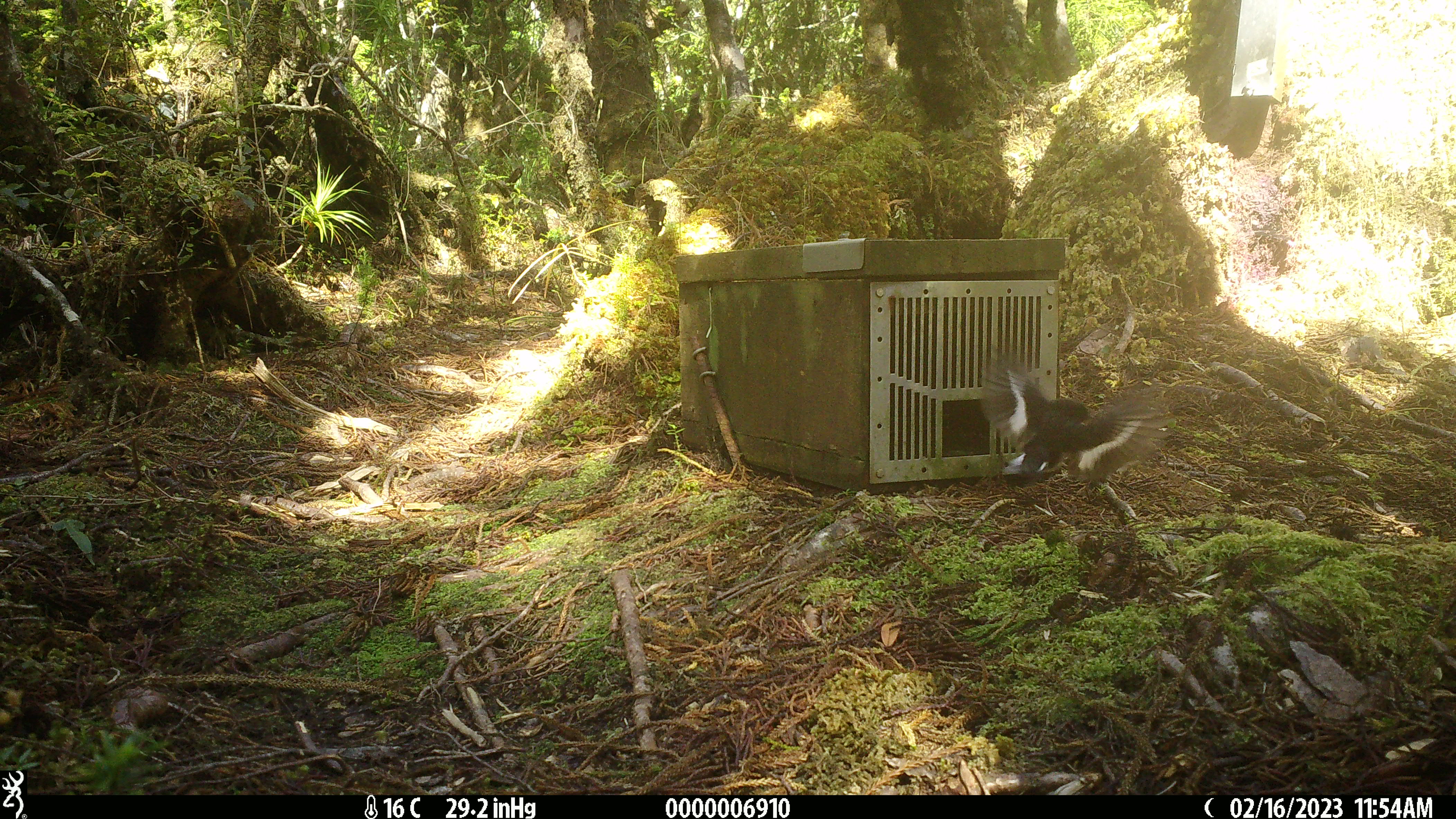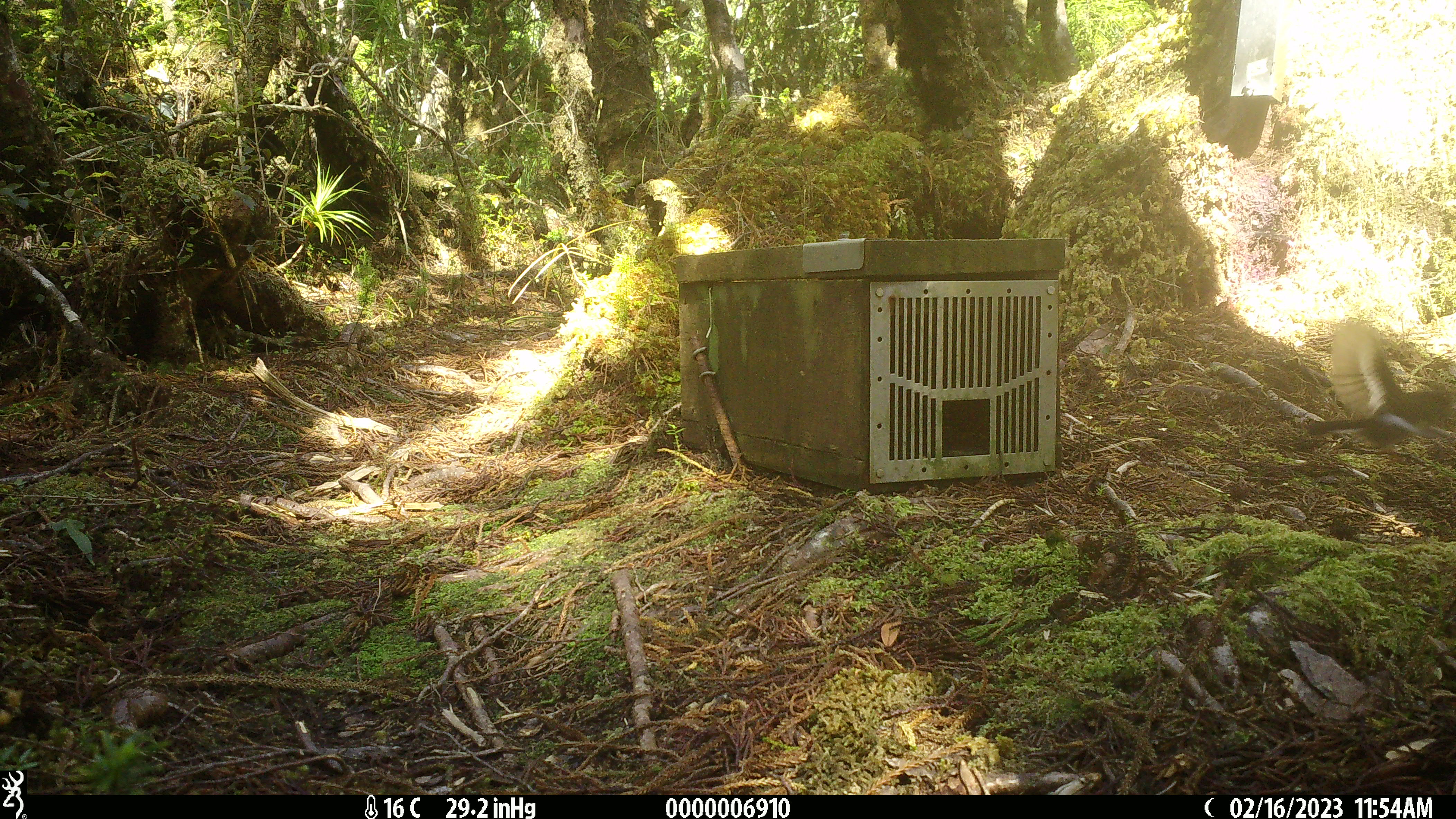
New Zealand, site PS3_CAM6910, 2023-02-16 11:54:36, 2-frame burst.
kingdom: Animalia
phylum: Chordata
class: Aves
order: Passeriformes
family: Petroicidae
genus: Petroica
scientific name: Petroica macrocephala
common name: tomtit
Tomtit (Petroica macrocephala).